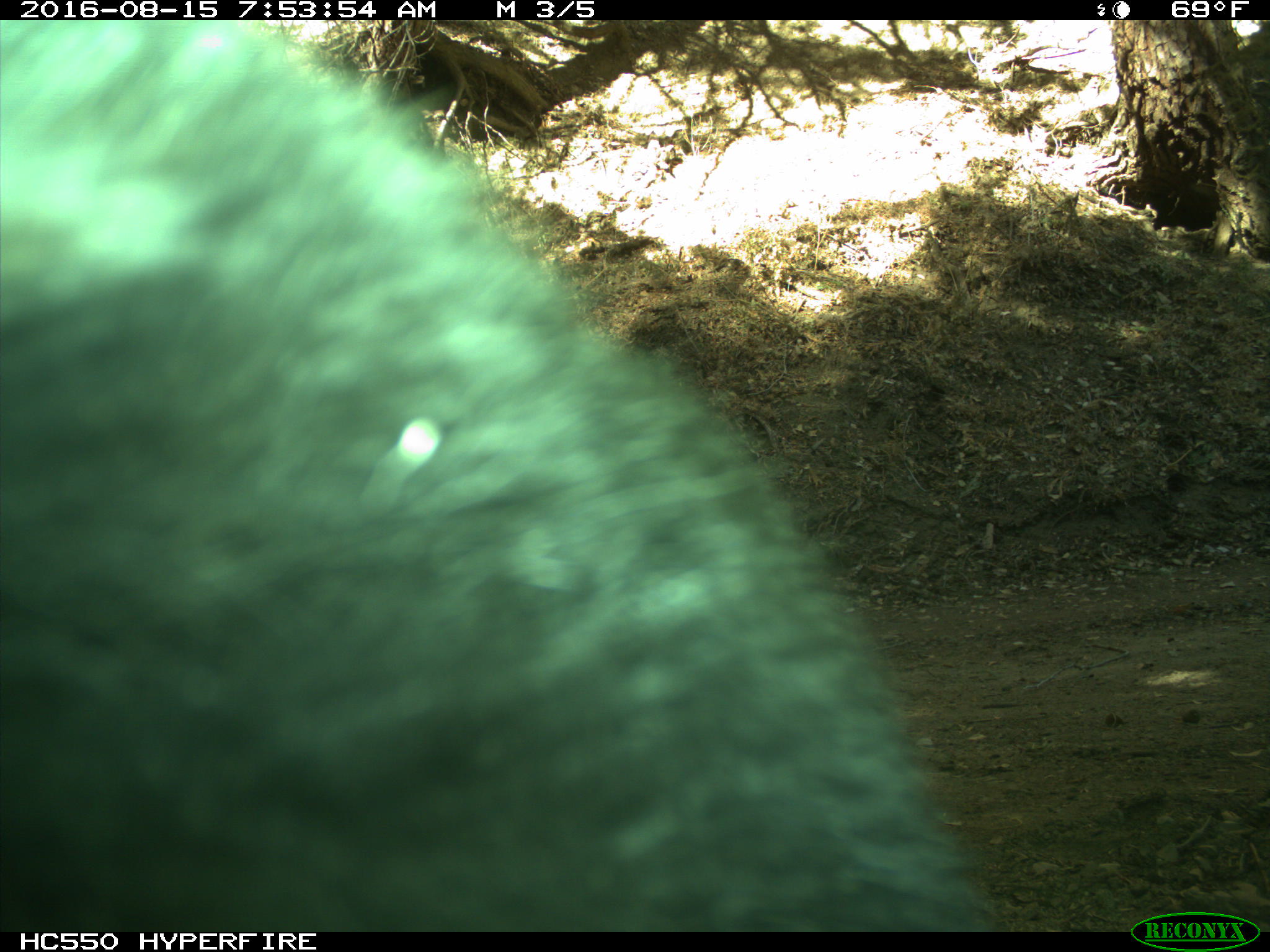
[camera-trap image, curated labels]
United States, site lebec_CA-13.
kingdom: Animalia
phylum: Chordata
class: Mammalia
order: Carnivora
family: Ursidae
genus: Ursus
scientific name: Ursus americanus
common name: american black bear